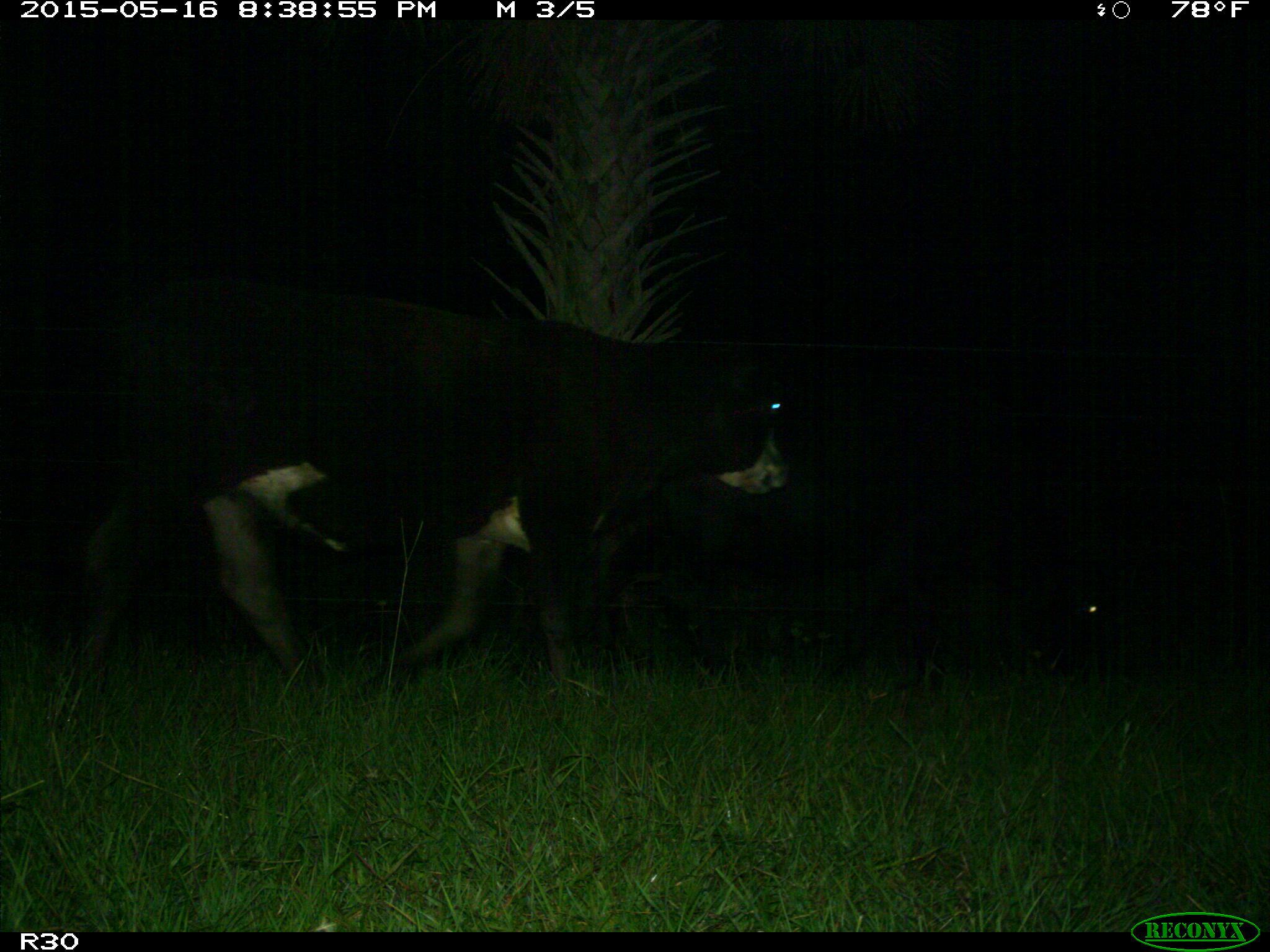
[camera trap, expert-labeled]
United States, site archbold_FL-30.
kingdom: Animalia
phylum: Chordata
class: Mammalia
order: Artiodactyla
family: Bovidae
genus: Bos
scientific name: Bos taurus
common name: domestic cow